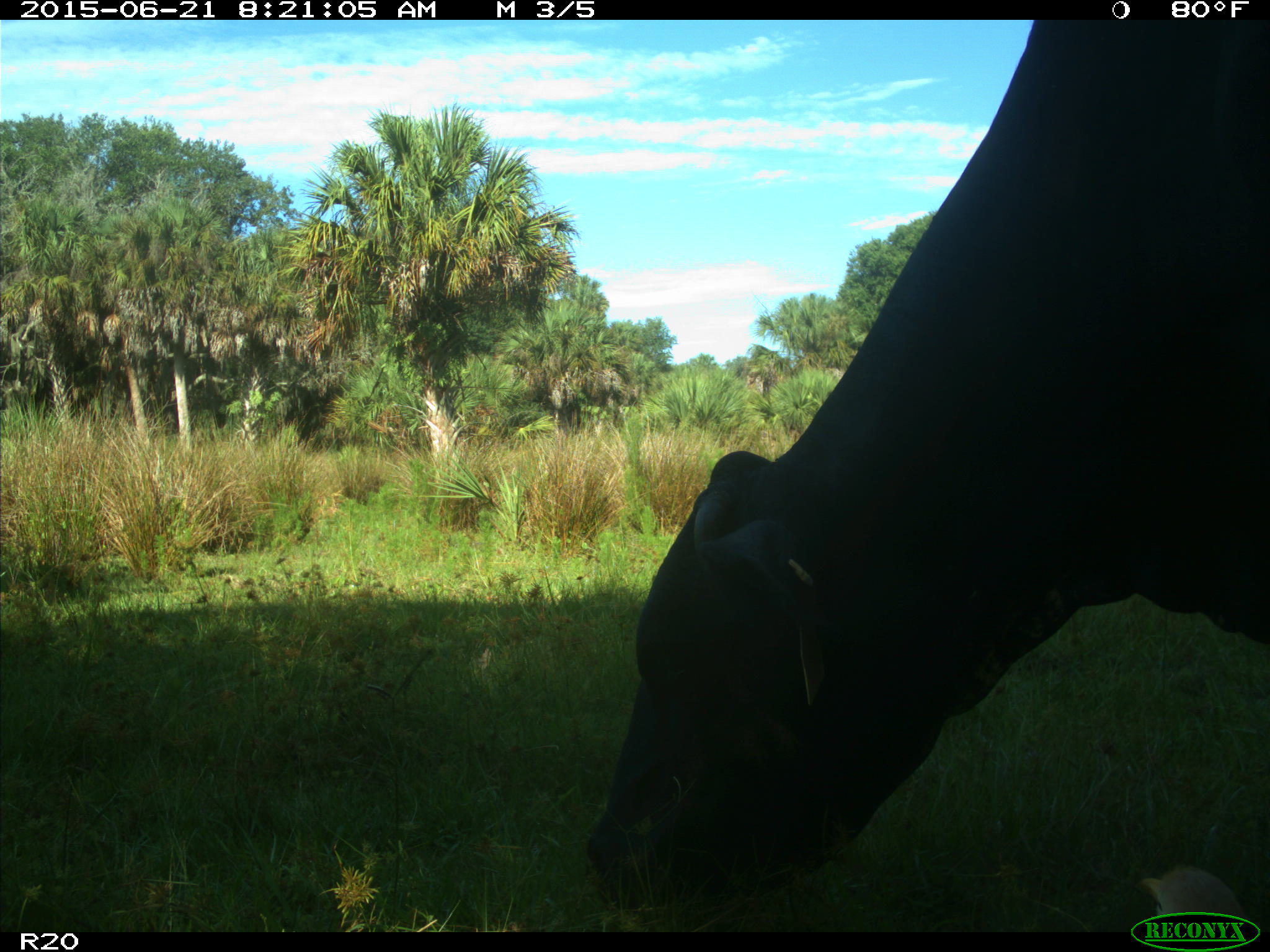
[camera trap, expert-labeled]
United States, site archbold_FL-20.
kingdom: Animalia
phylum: Chordata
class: Mammalia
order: Artiodactyla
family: Bovidae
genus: Bos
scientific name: Bos taurus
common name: domestic cow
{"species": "Bos taurus (domestic cow)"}